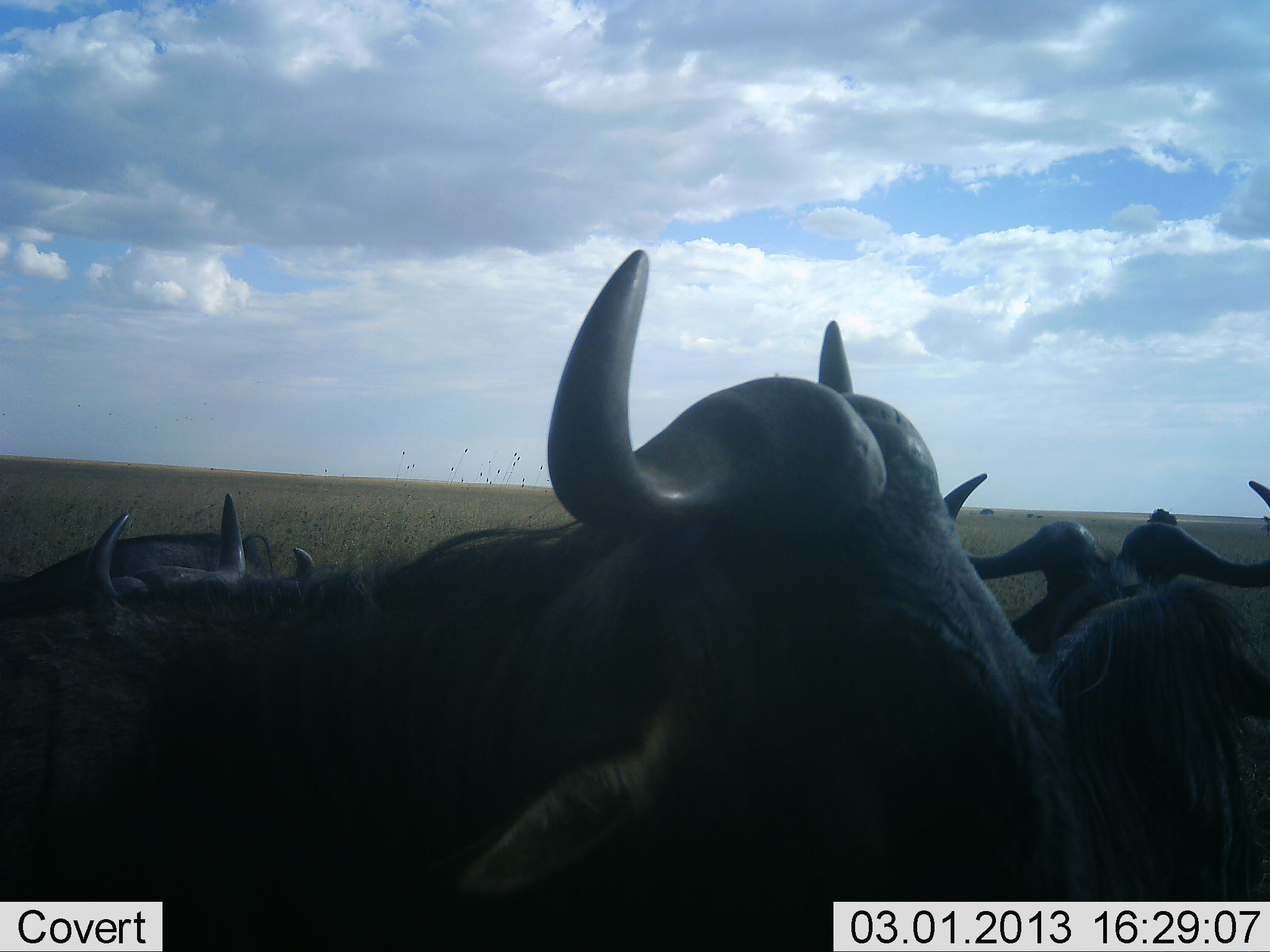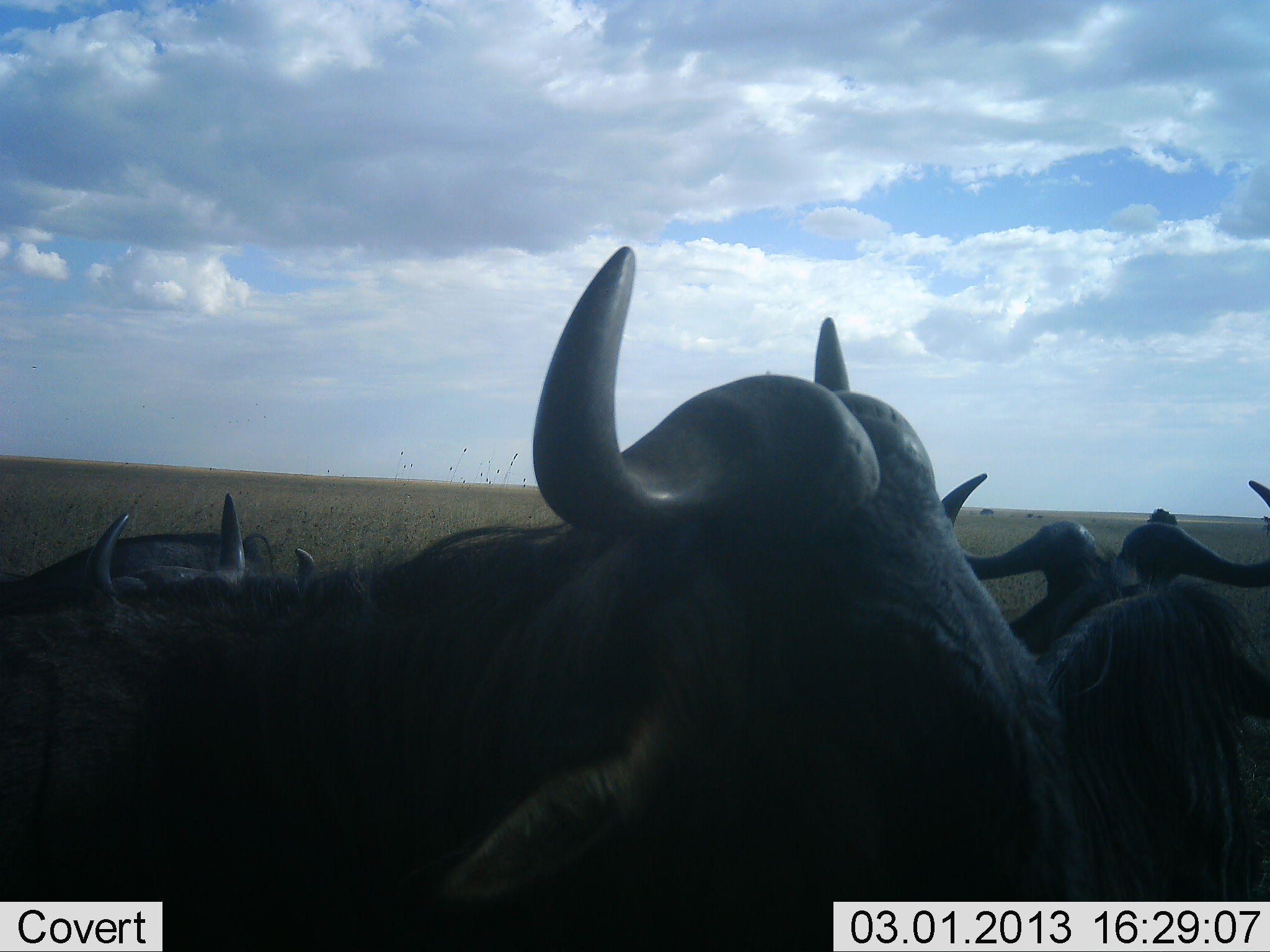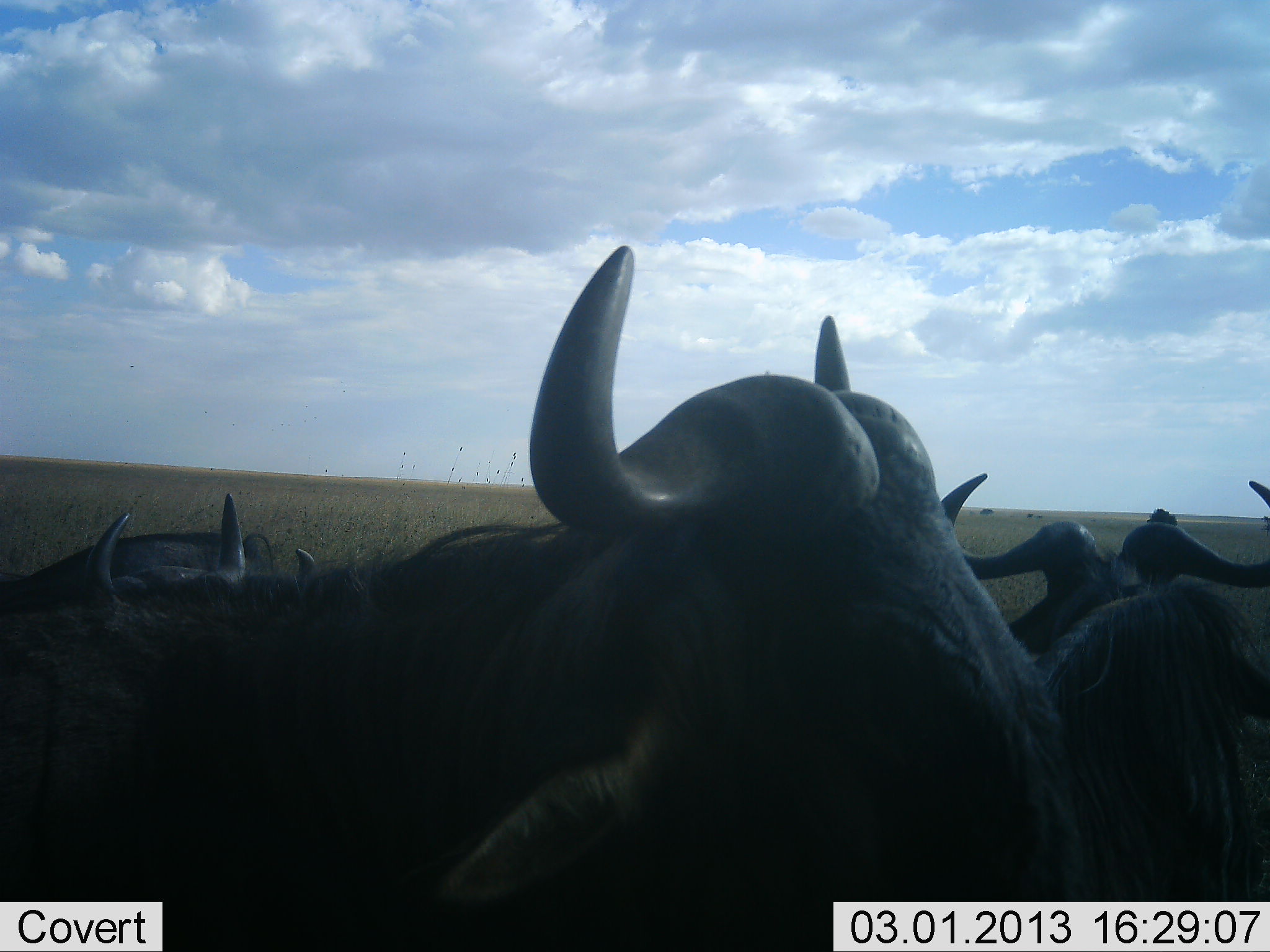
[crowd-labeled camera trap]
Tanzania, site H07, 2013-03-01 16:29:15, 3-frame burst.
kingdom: Animalia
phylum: Chordata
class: Mammalia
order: Artiodactyla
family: Bovidae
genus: Connochaetes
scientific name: Connochaetes taurinus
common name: blue wildebeest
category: wildebeest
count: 4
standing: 22%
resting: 74%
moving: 9%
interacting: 0%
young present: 0%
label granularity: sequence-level